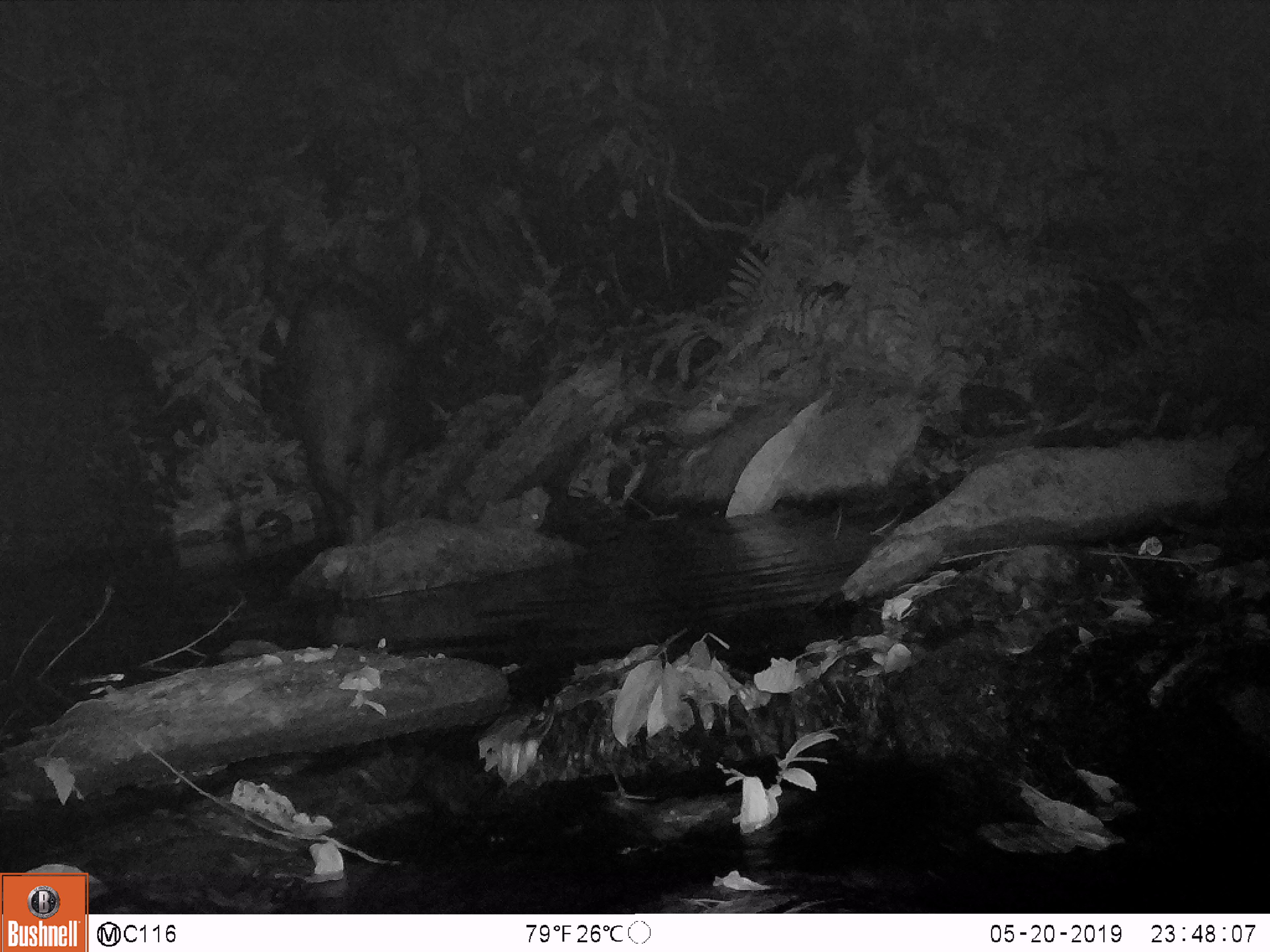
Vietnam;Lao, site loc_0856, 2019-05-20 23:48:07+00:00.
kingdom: Animalia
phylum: Chordata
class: Mammalia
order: Artiodactyla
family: Bovidae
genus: Capricornis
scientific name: Capricornis sumatraensis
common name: chinese serow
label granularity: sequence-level